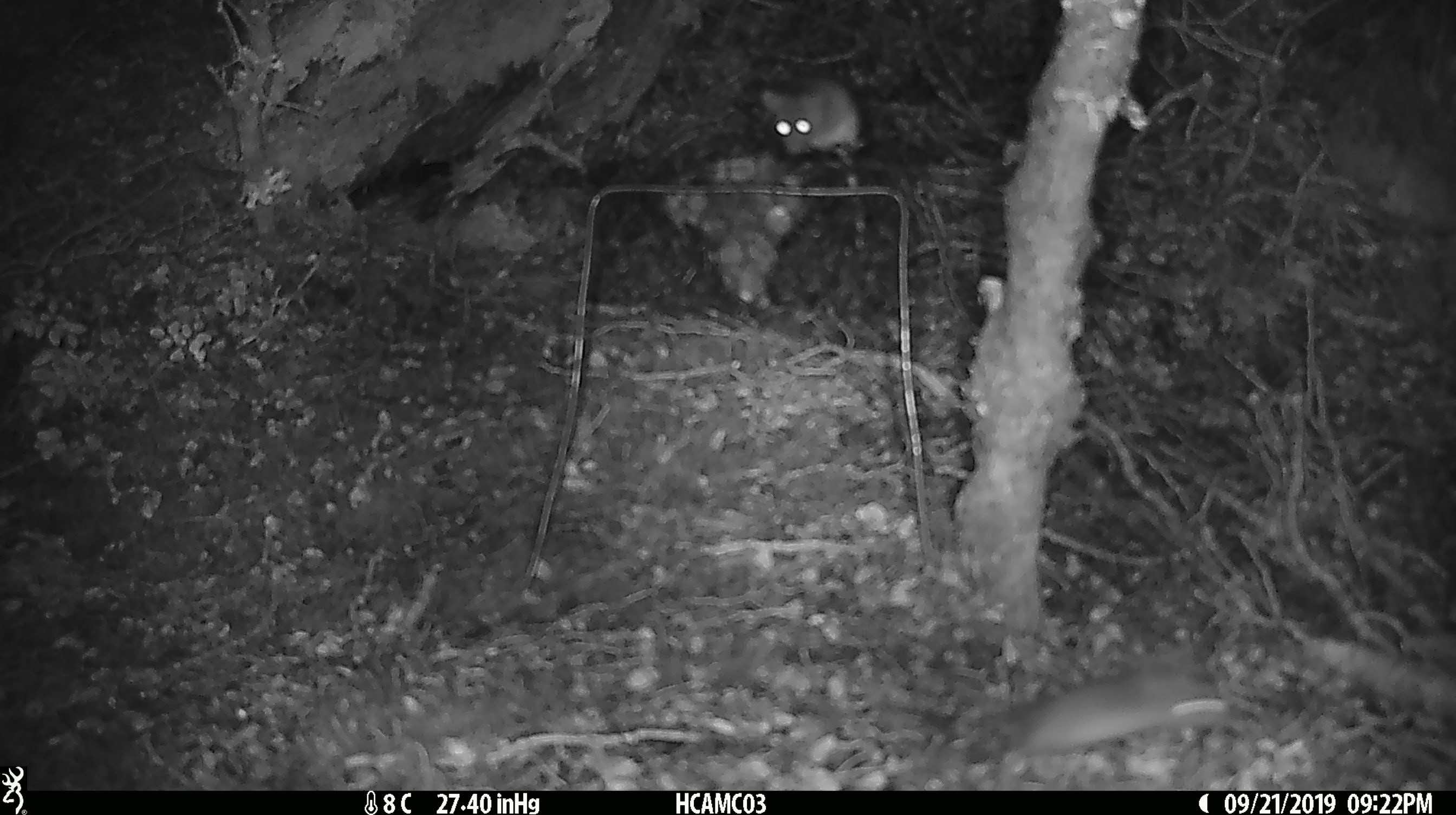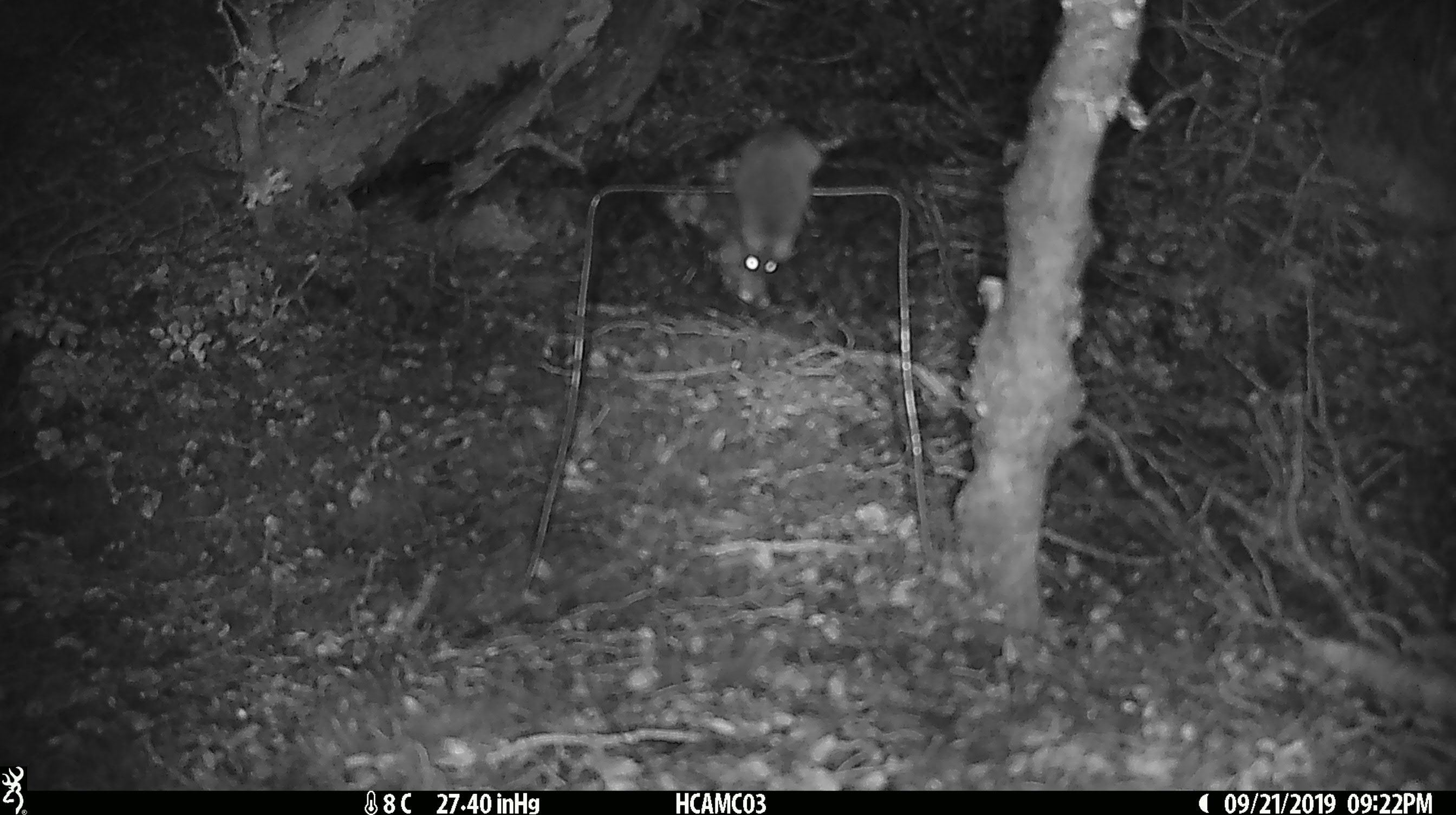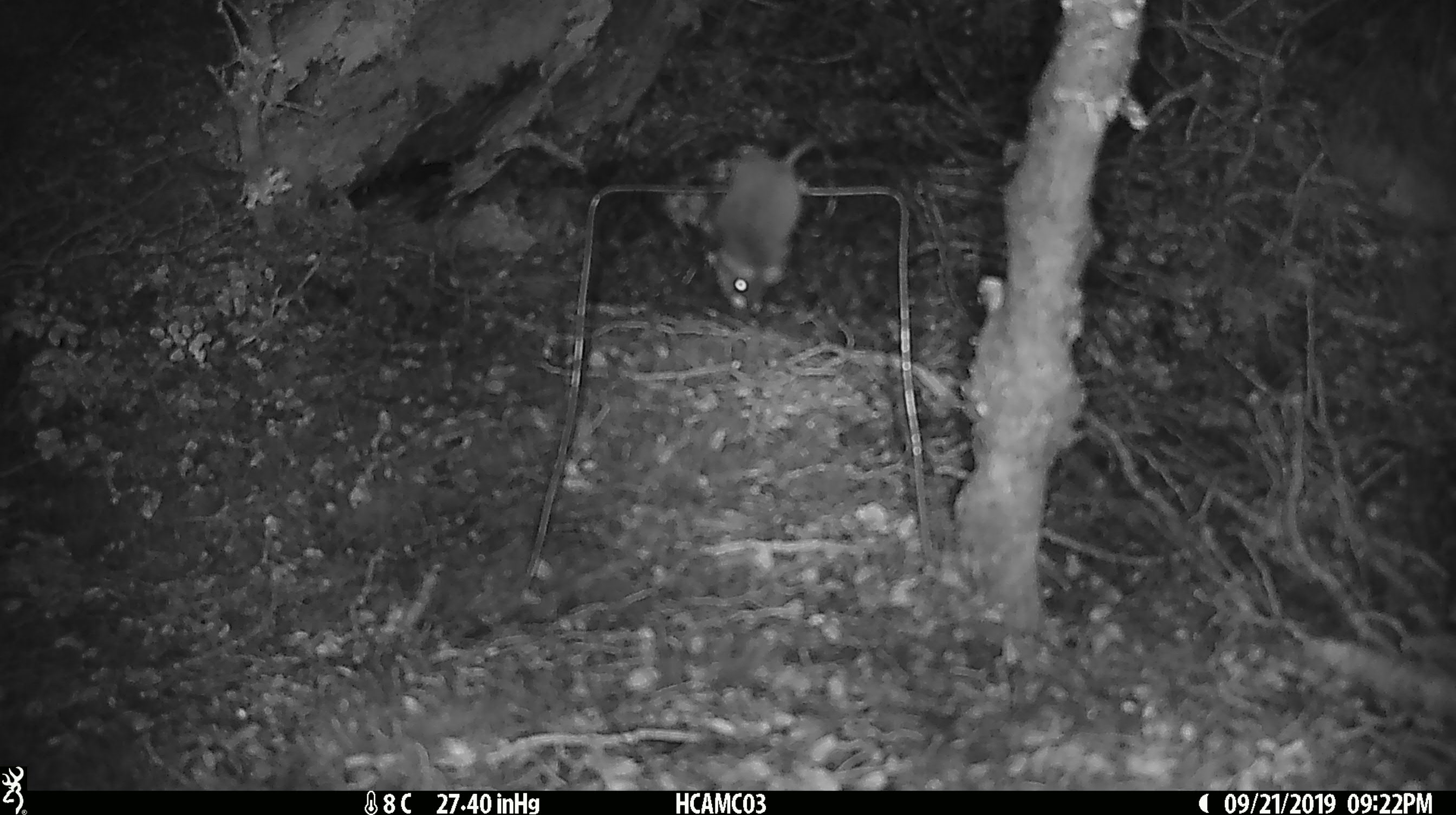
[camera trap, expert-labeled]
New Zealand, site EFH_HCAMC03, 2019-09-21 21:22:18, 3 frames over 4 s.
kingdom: Animalia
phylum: Chordata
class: Mammalia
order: Rodentia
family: Muridae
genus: Mus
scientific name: Mus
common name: mouse